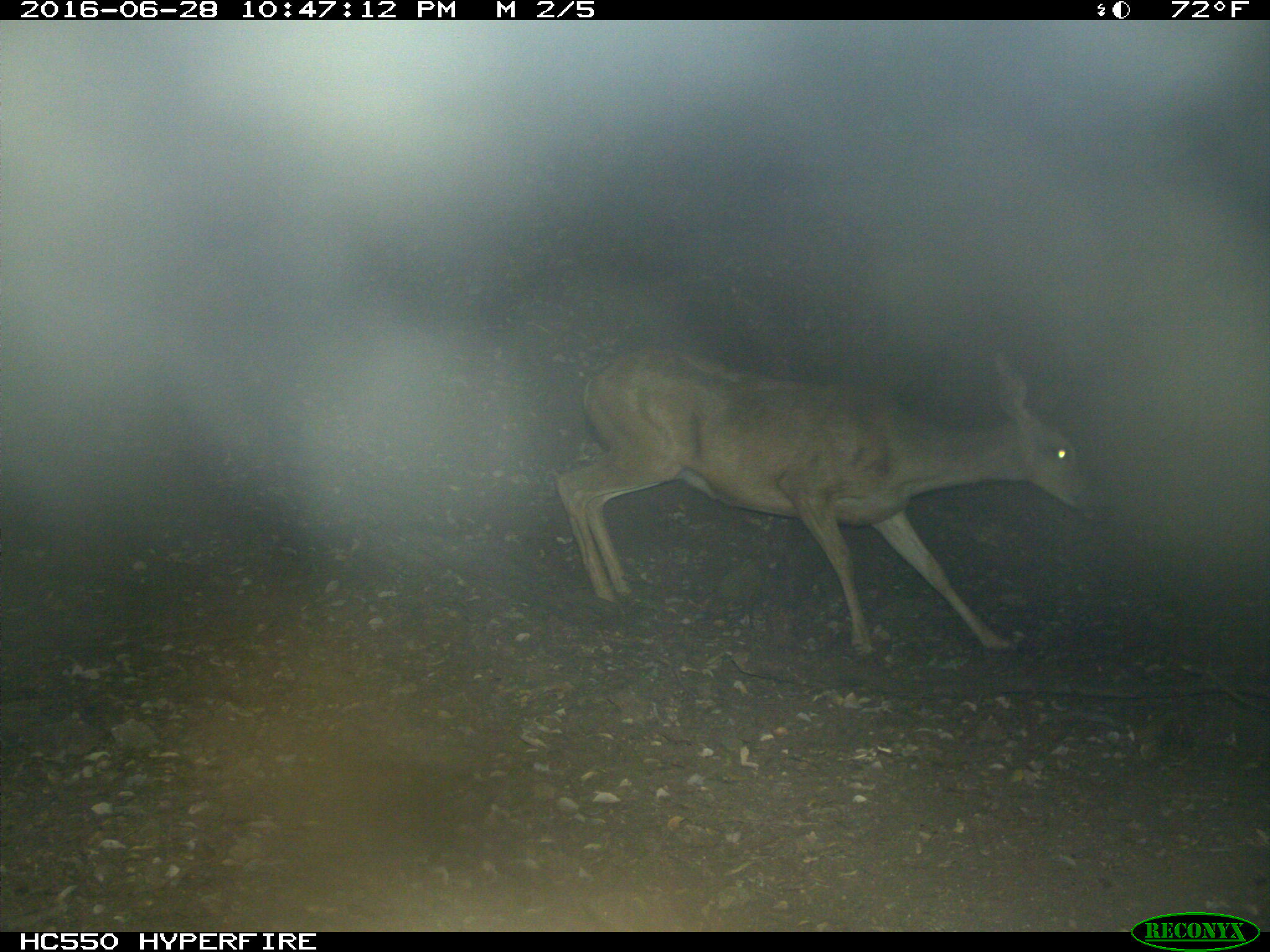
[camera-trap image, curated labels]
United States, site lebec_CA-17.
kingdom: Animalia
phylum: Chordata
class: Mammalia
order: Artiodactyla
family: Cervidae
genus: Odocoileus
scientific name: Odocoileus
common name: deer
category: unidentified deer